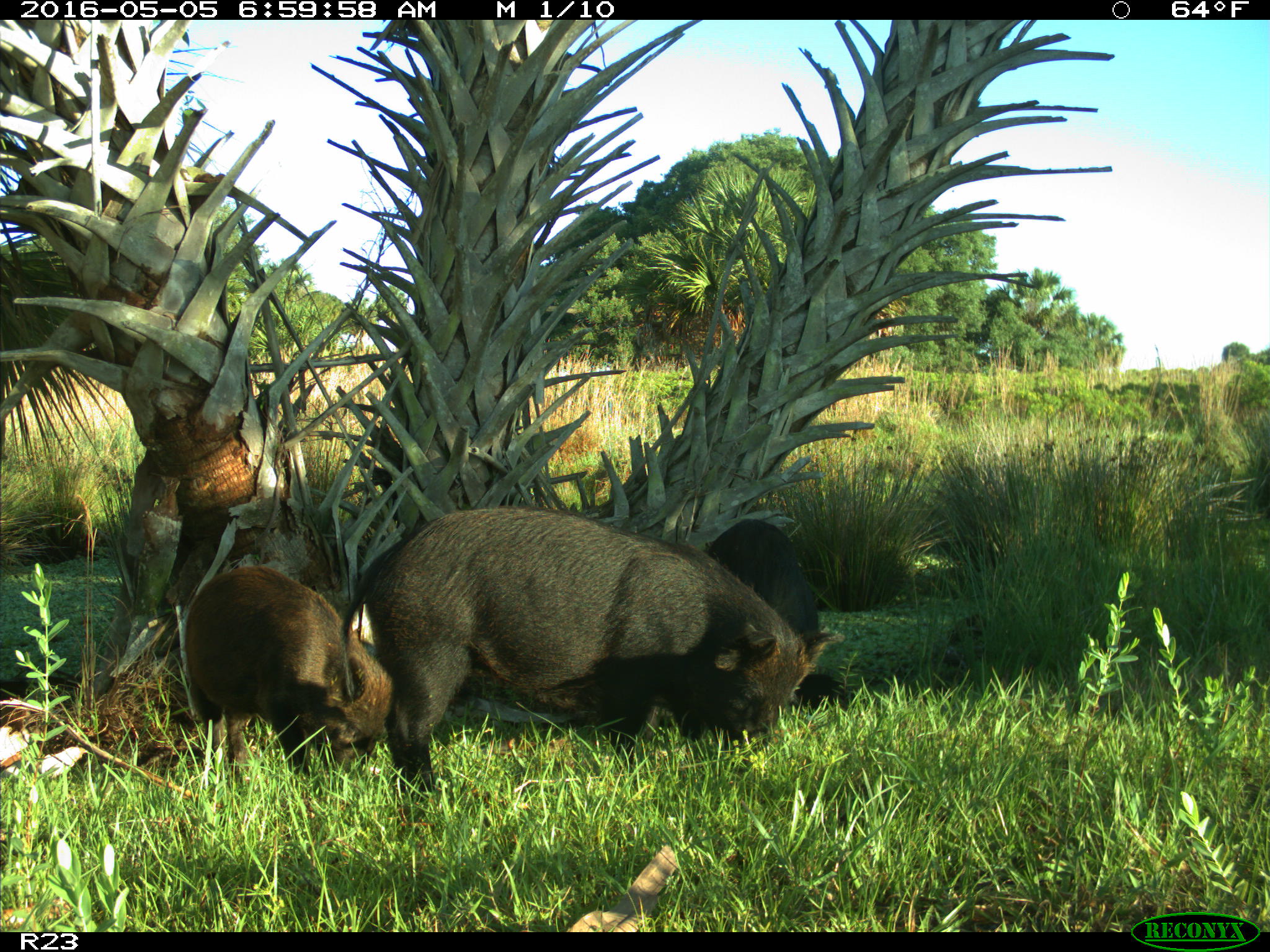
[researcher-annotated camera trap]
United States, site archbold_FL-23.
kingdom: Animalia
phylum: Chordata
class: Mammalia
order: Artiodactyla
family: Suidae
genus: Sus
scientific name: Sus scrofa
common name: wild boar